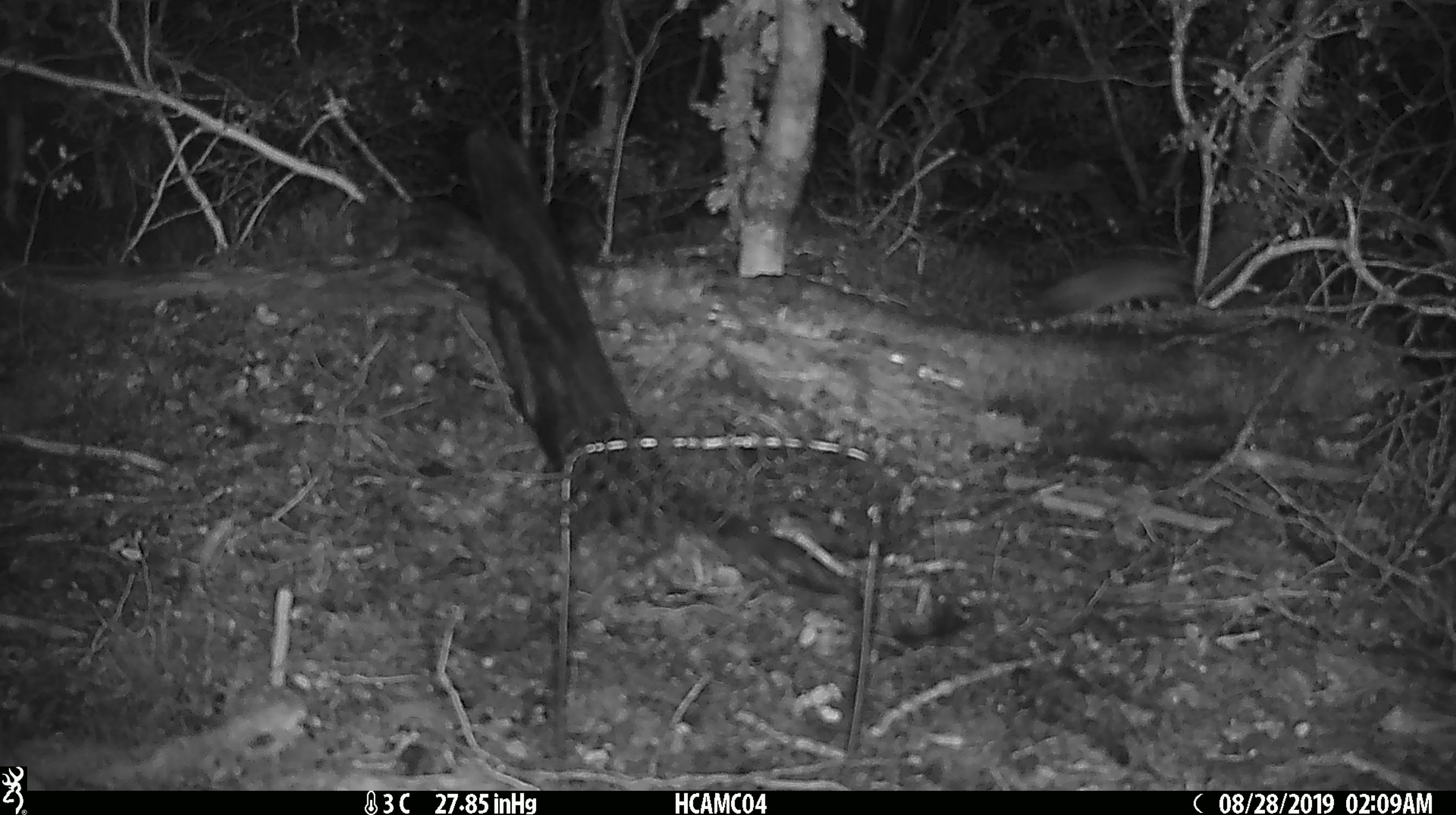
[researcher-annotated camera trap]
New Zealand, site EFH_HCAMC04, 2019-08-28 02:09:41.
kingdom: Animalia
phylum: Chordata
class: Mammalia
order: Rodentia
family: Muridae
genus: Mus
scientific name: Mus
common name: mouse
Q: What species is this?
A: Mouse (Mus).